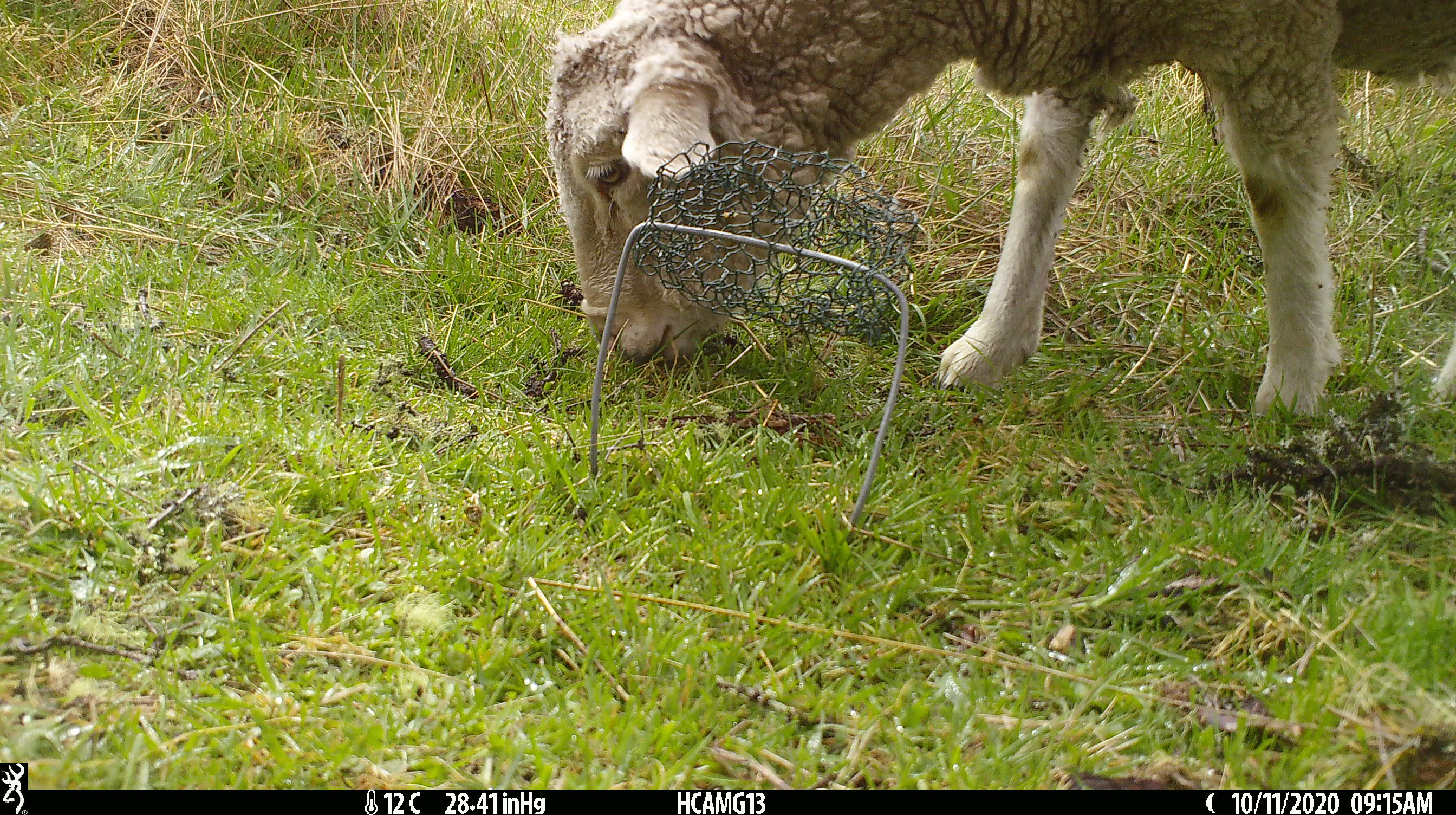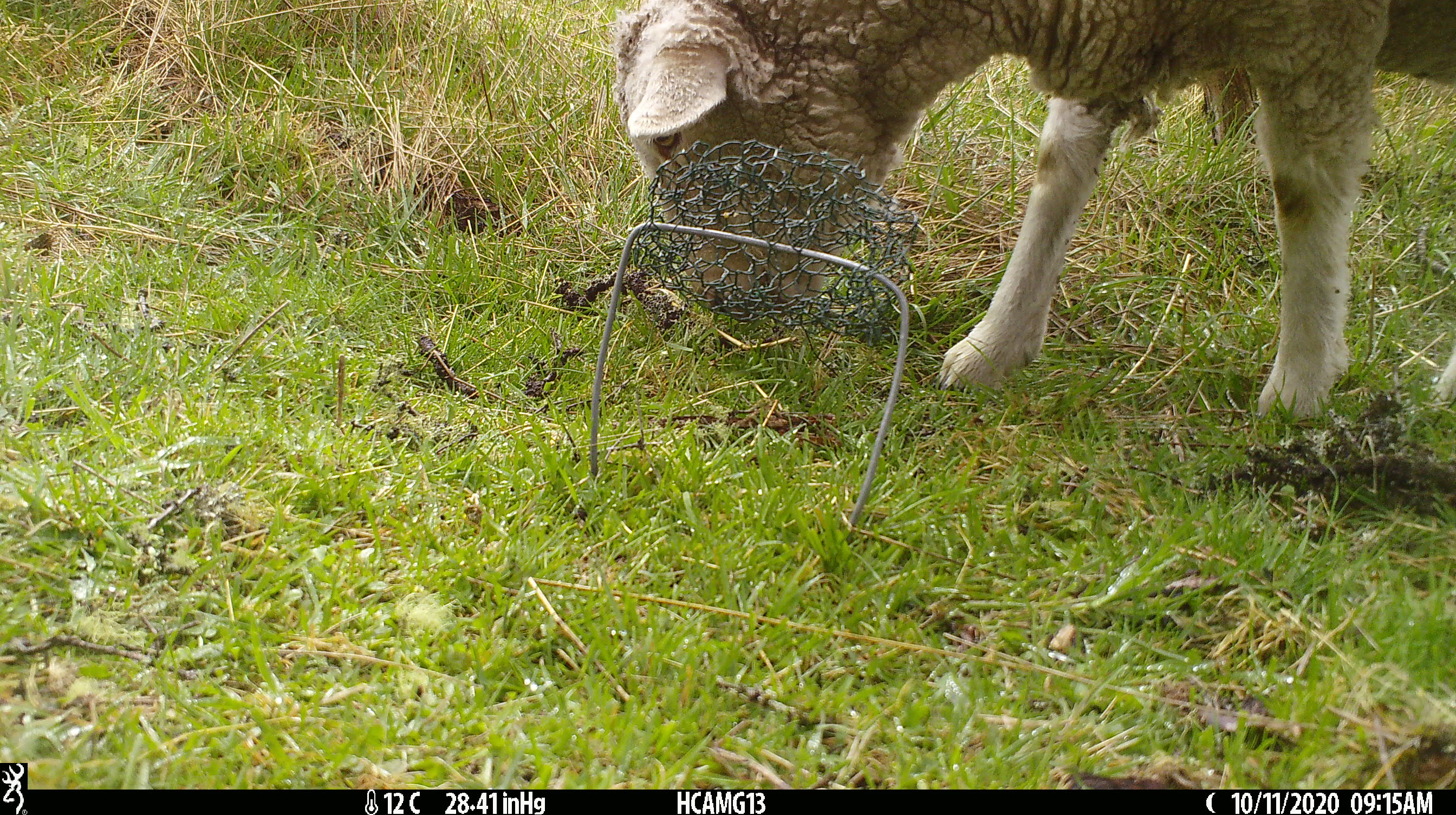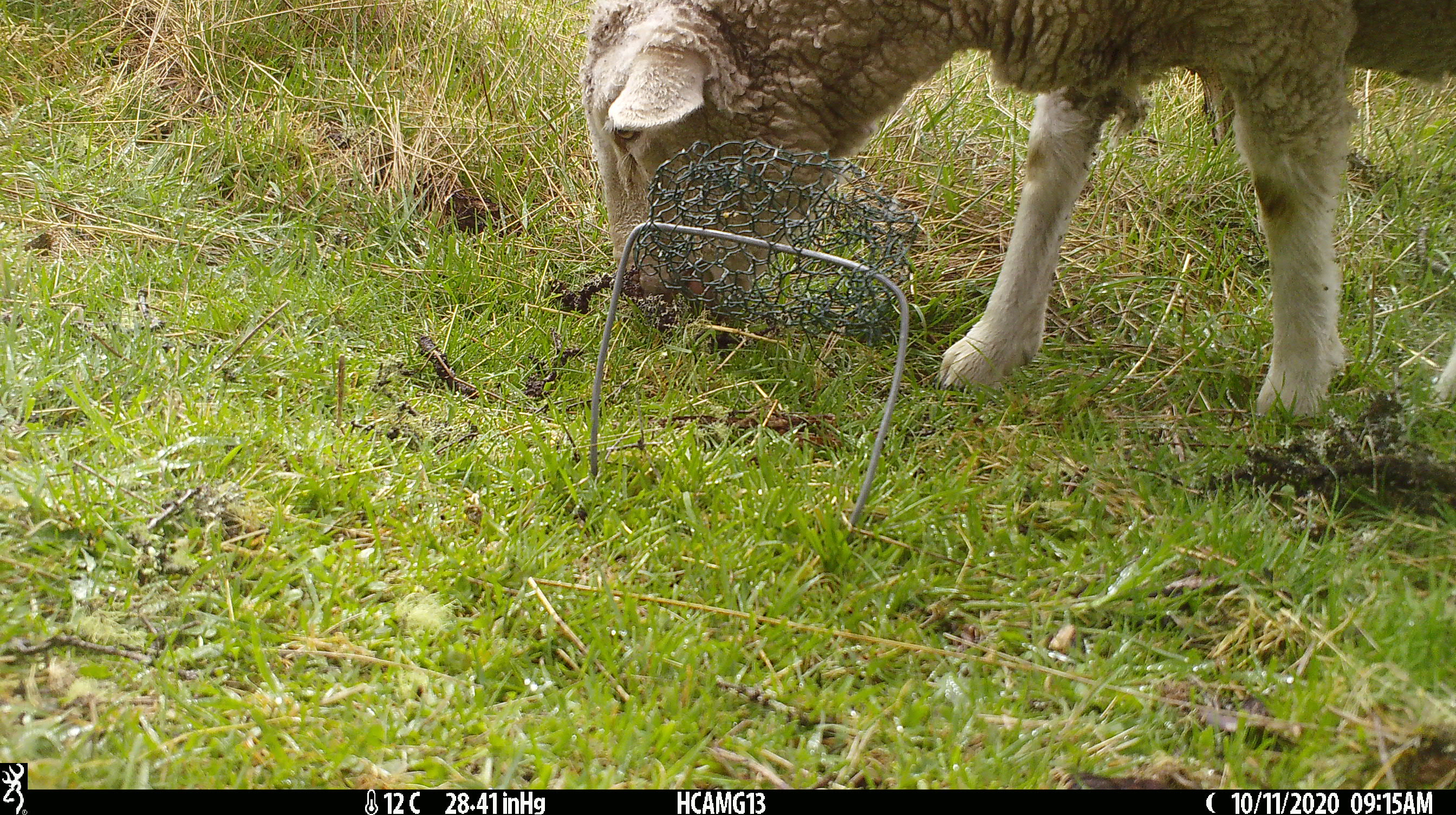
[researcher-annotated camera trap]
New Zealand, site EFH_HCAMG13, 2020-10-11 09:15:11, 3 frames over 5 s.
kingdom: Animalia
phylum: Chordata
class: Mammalia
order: Artiodactyla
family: Bovidae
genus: Ovis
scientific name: Ovis aries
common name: domestic sheep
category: sheep